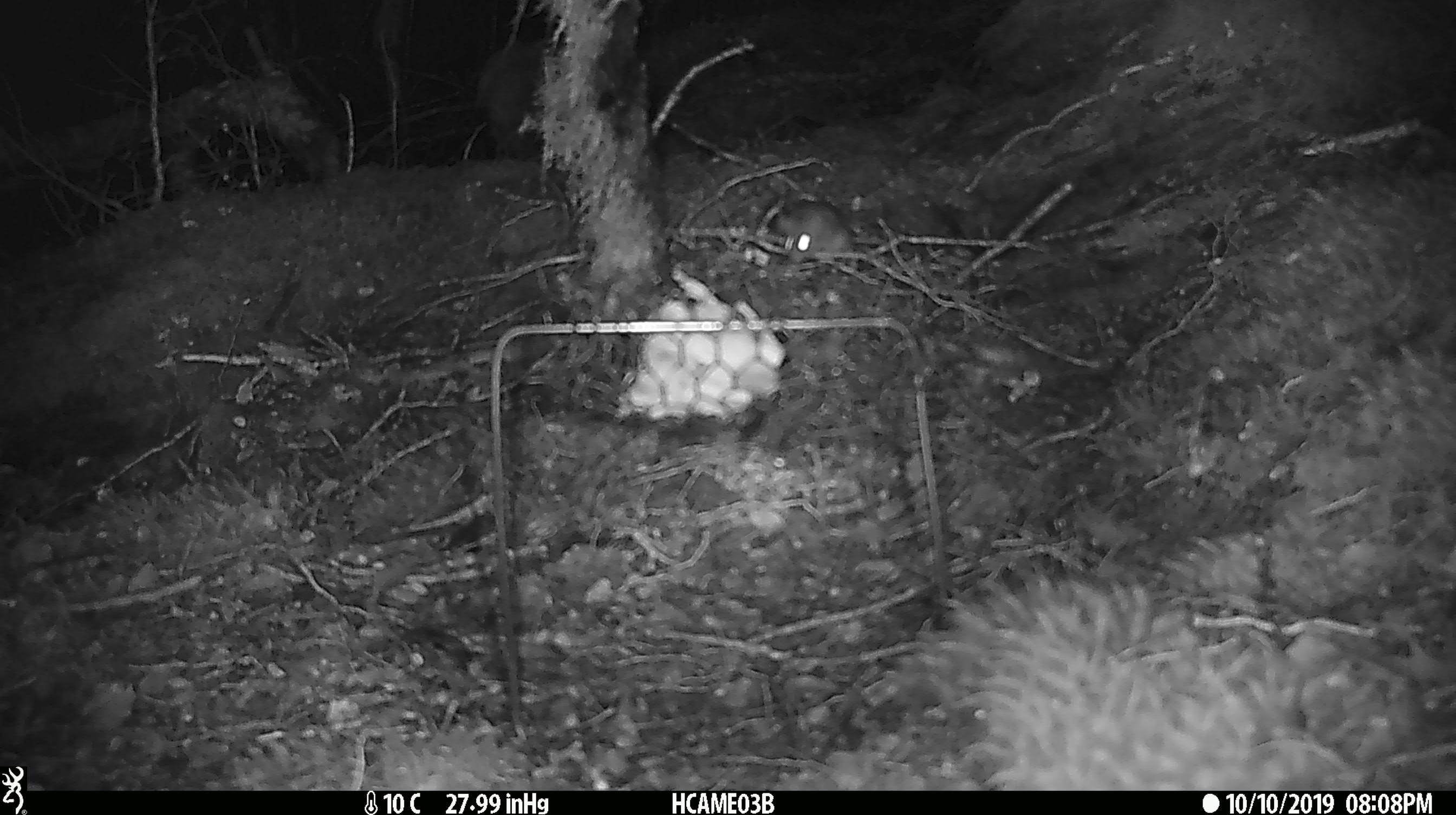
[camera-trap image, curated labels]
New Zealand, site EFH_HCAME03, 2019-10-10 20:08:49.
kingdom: Animalia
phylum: Chordata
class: Mammalia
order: Rodentia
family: Muridae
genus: Mus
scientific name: Mus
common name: mouse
Mouse (Mus).